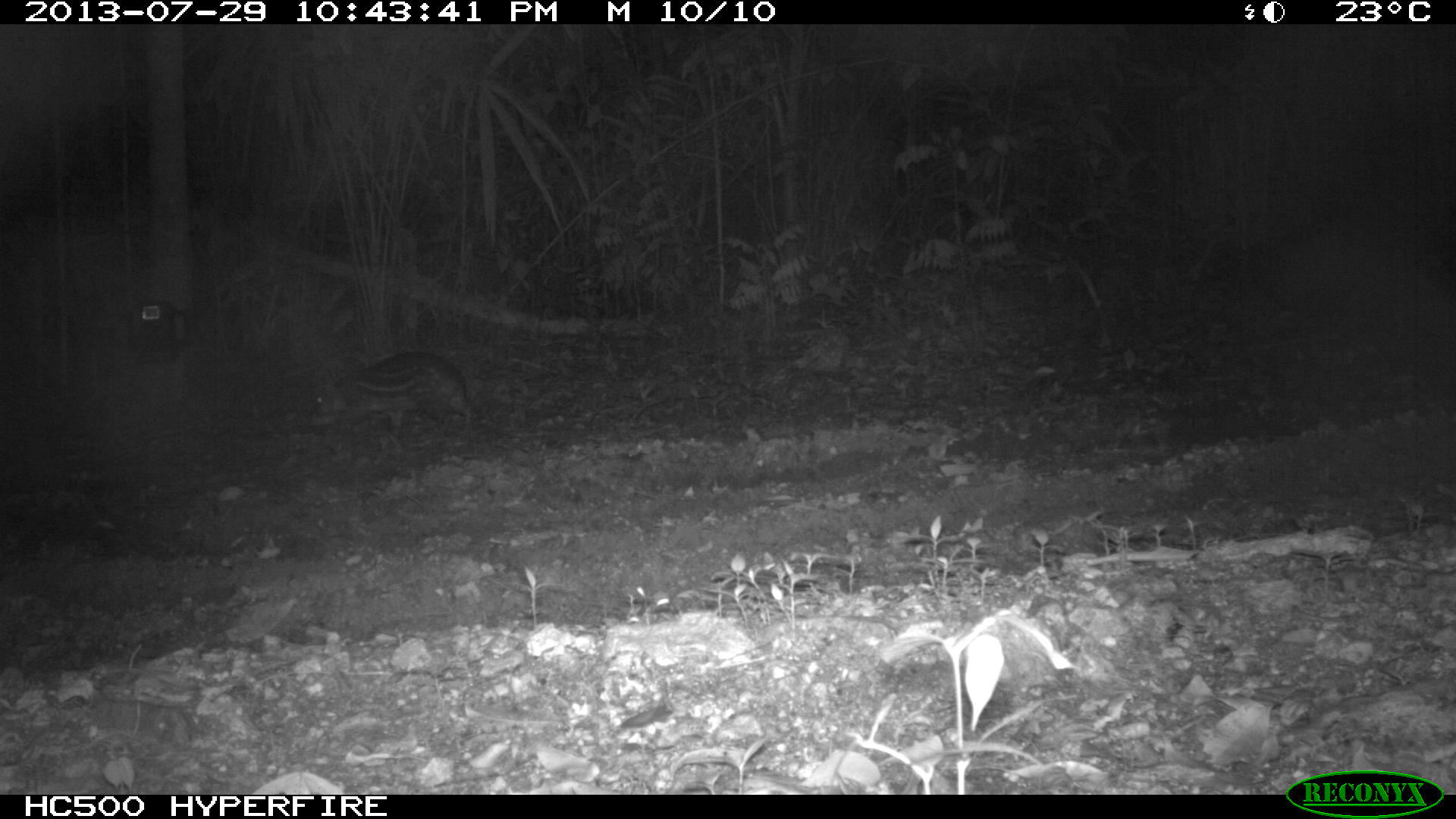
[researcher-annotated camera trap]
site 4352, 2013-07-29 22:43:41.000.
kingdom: Animalia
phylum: Chordata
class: Mammalia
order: Rodentia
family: Cuniculidae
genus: Cuniculus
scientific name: Cuniculus paca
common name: lowland paca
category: agouti paca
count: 1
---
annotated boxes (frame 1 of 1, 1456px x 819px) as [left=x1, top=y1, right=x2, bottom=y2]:
agouti paca: [left=304, top=350, right=472, bottom=436]